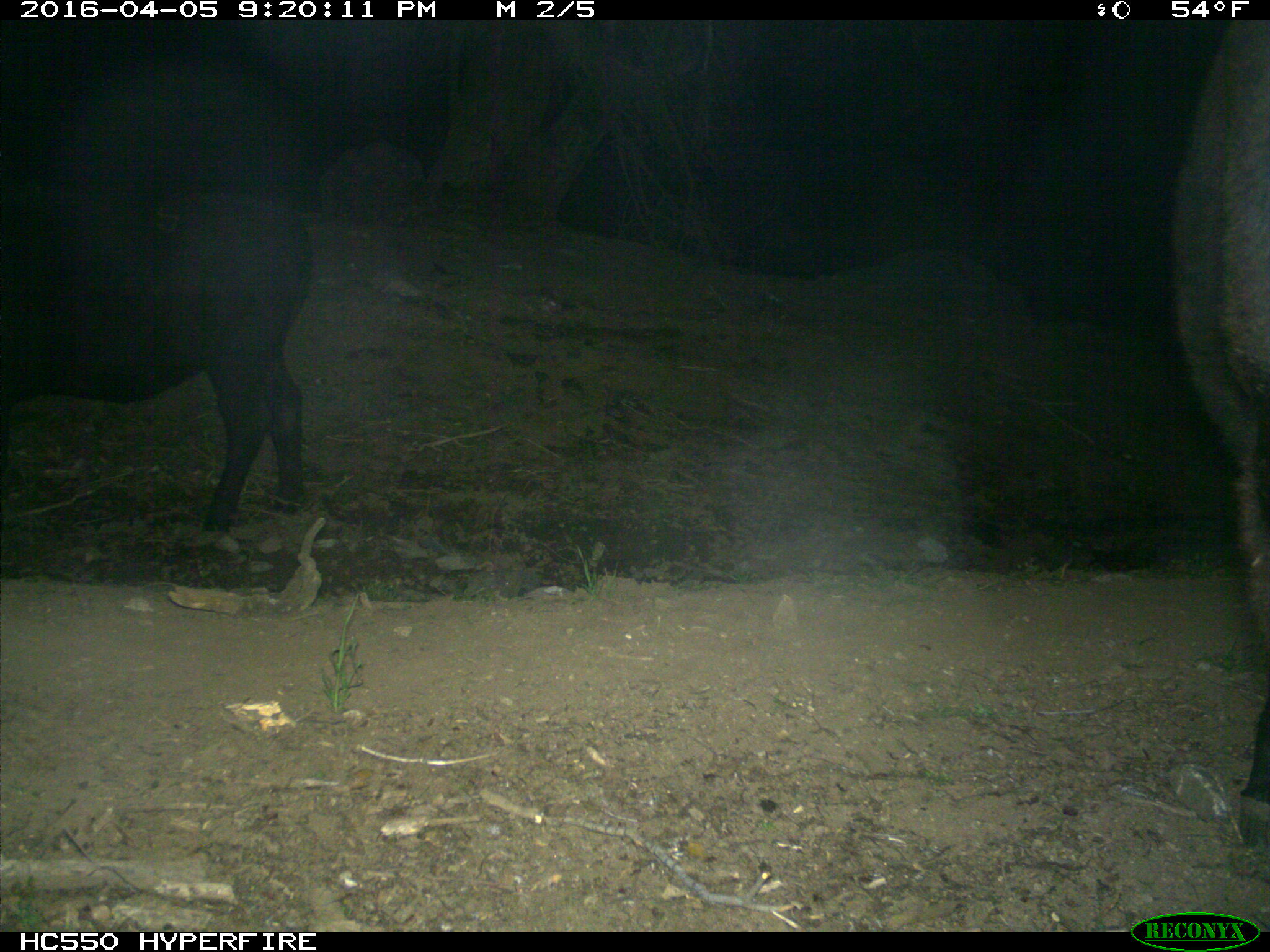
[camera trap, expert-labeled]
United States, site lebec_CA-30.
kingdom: Animalia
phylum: Chordata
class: Mammalia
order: Artiodactyla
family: Bovidae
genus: Bos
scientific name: Bos taurus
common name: domestic cow